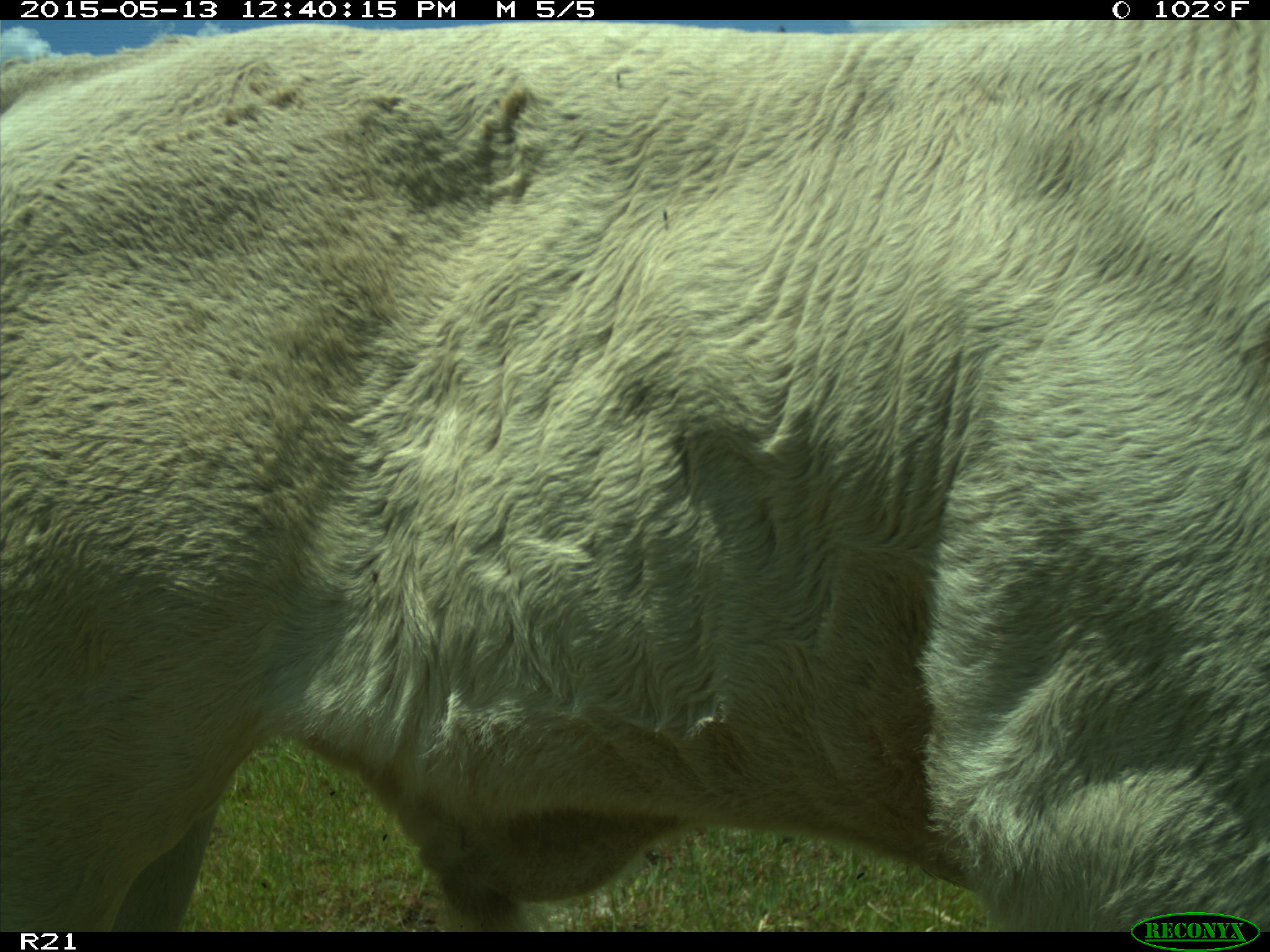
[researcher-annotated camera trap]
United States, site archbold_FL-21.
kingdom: Animalia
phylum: Chordata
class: Mammalia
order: Artiodactyla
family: Bovidae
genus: Bos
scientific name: Bos taurus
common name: domestic cow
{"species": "Bos taurus (domestic cow)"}